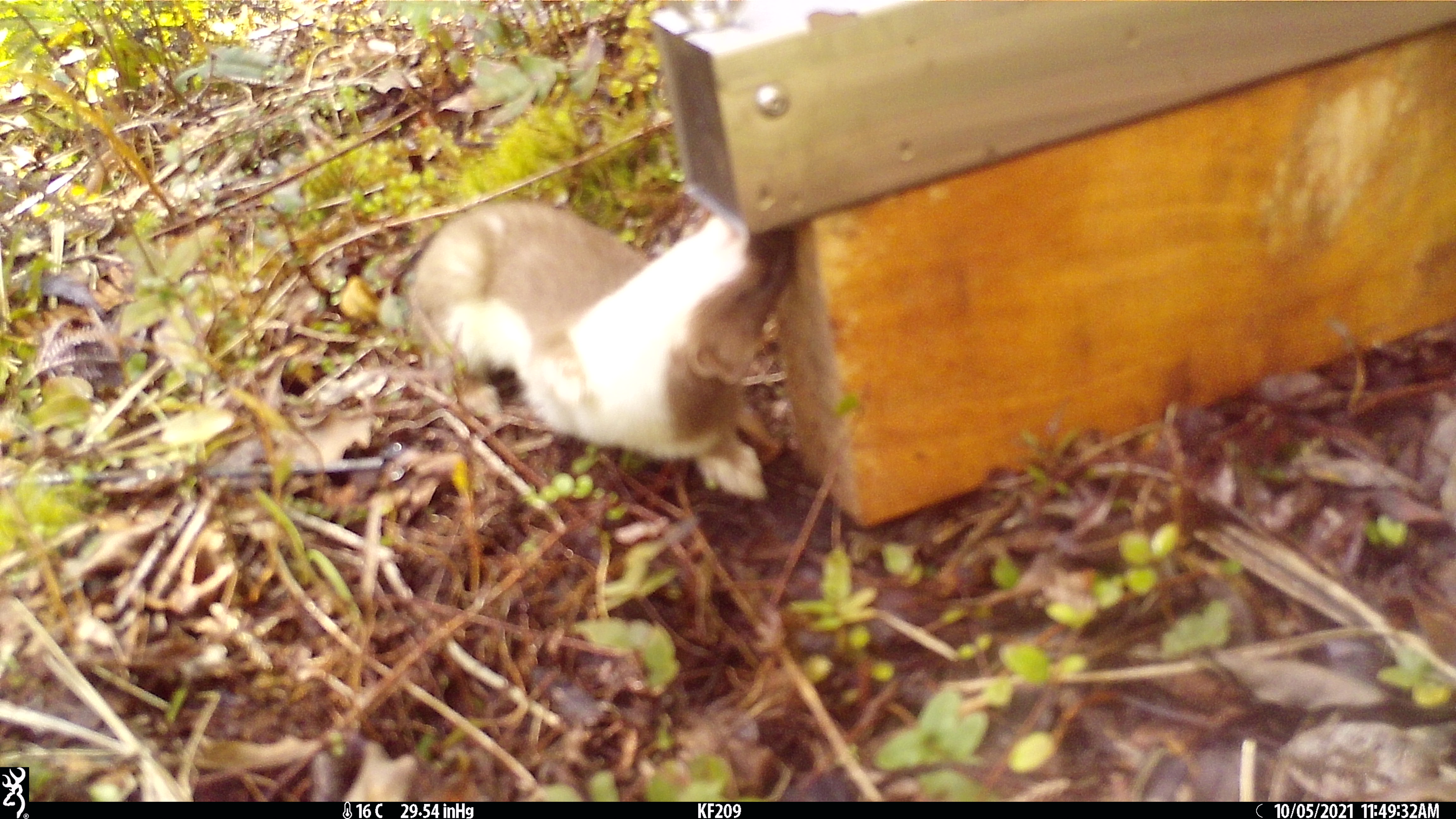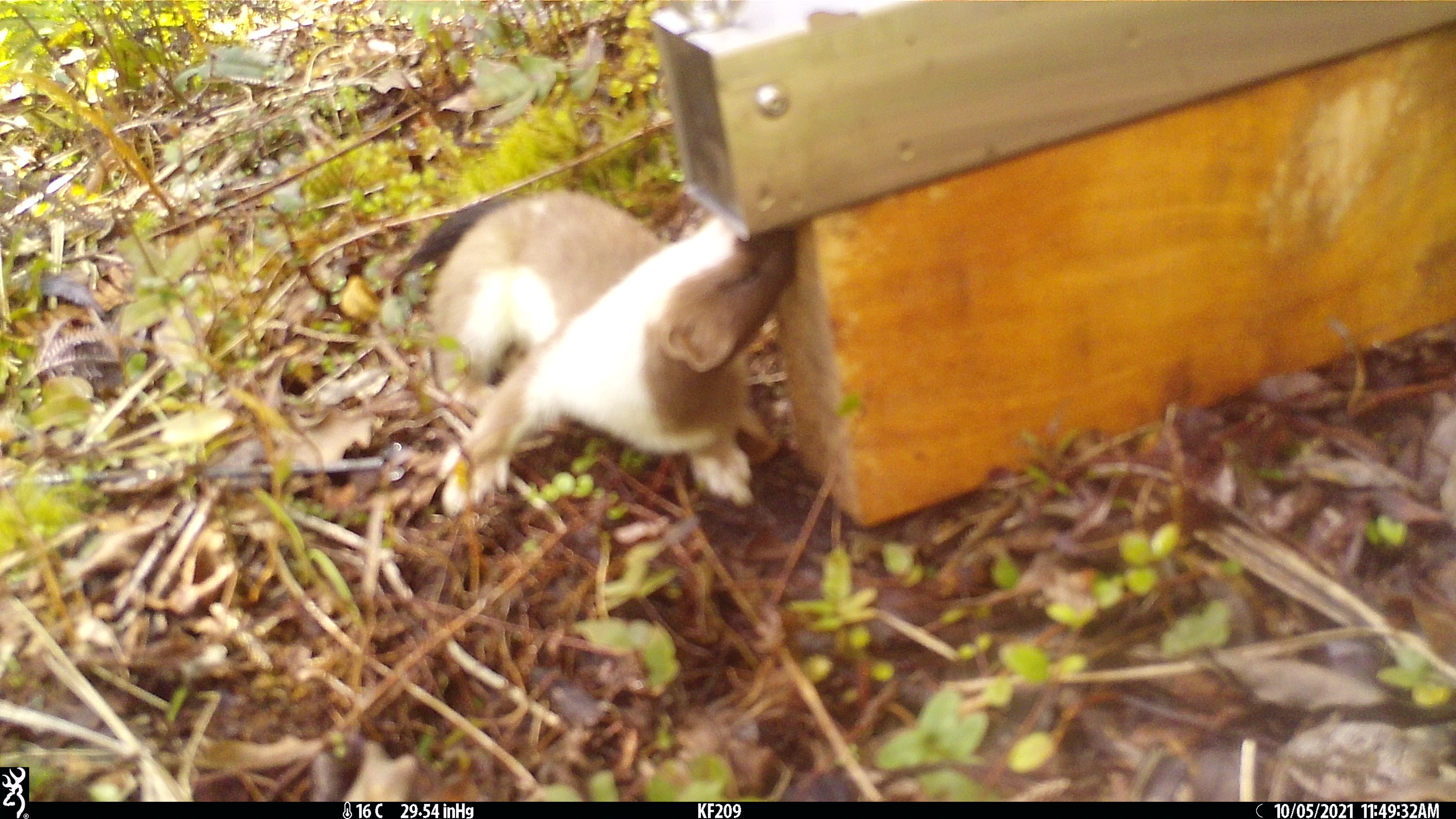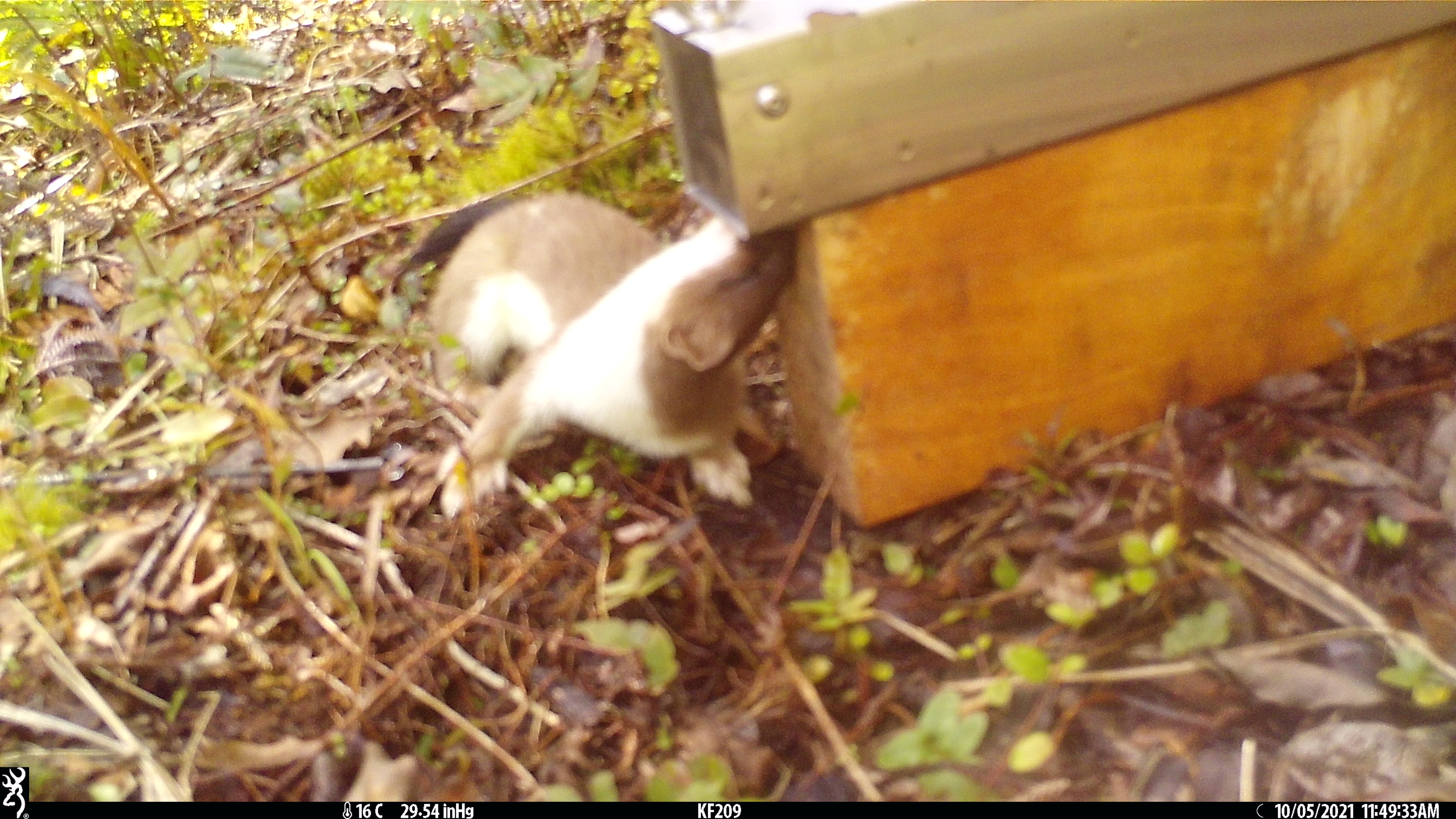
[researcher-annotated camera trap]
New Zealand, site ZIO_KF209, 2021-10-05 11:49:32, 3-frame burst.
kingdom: Animalia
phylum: Chordata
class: Mammalia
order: Carnivora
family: Mustelidae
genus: Mustela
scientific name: Mustela erminea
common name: stoat